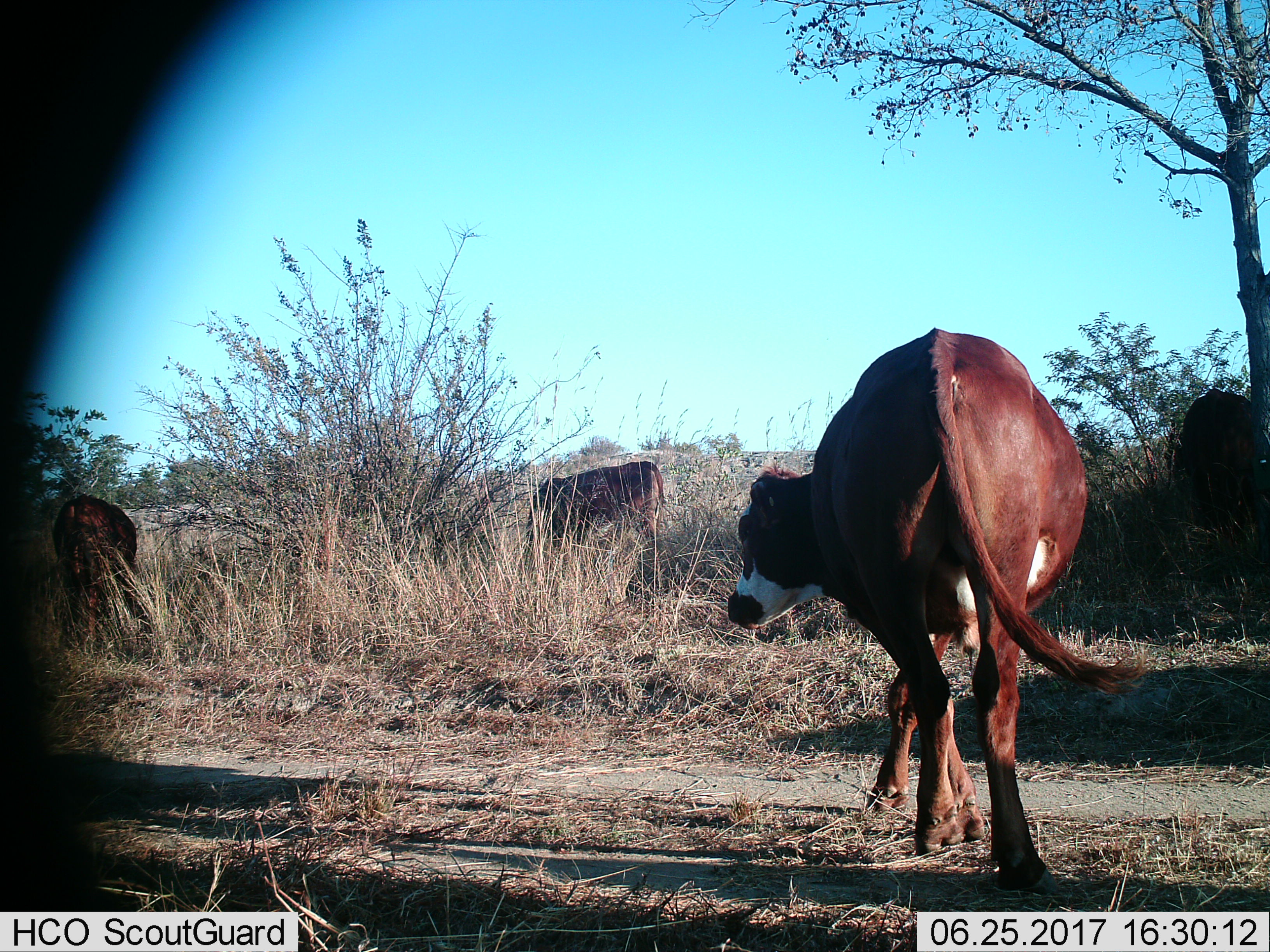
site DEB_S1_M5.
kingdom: Animalia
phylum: Chordata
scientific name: Vertebrata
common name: domestic animal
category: domesticanimal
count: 4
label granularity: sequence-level